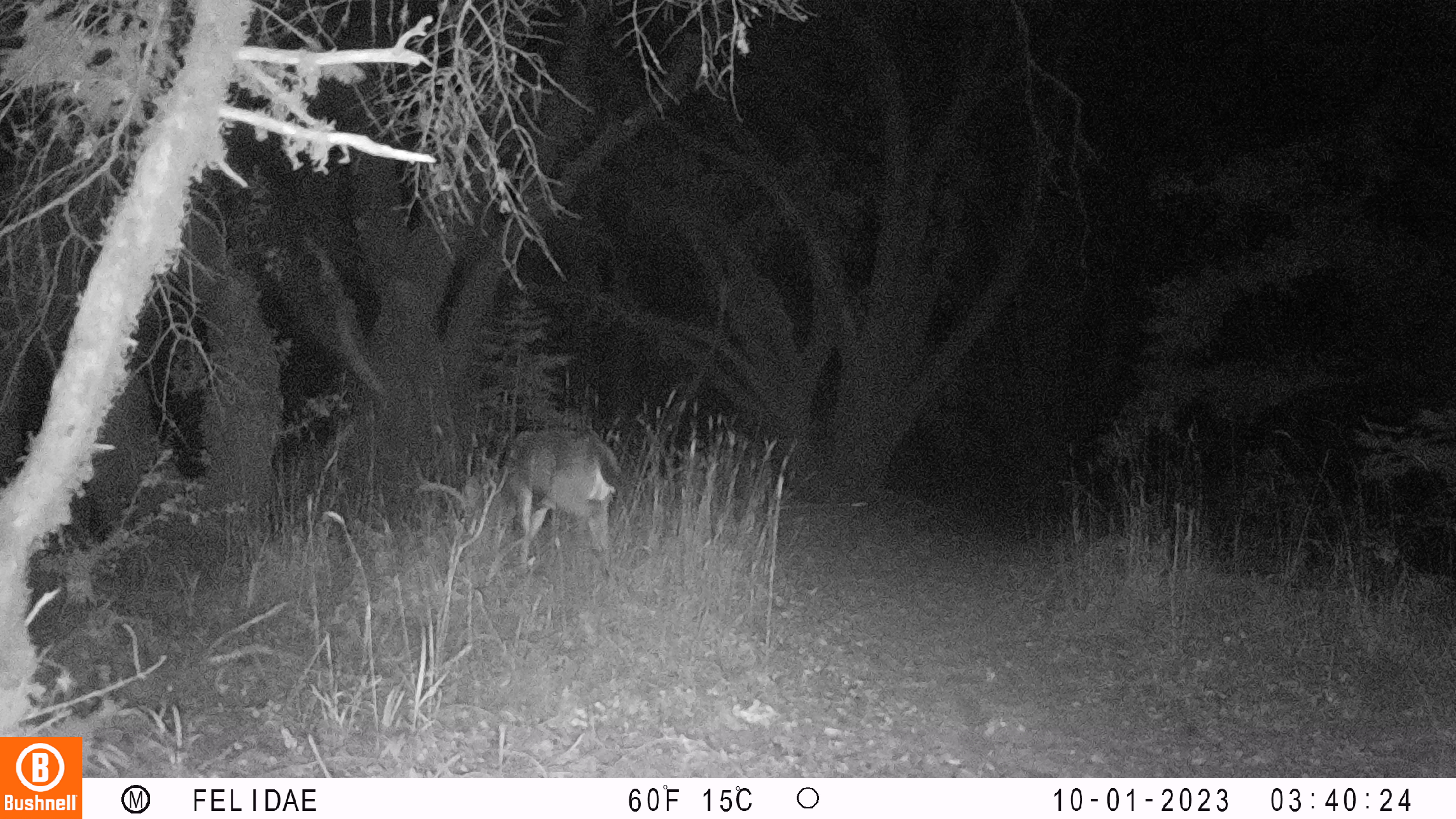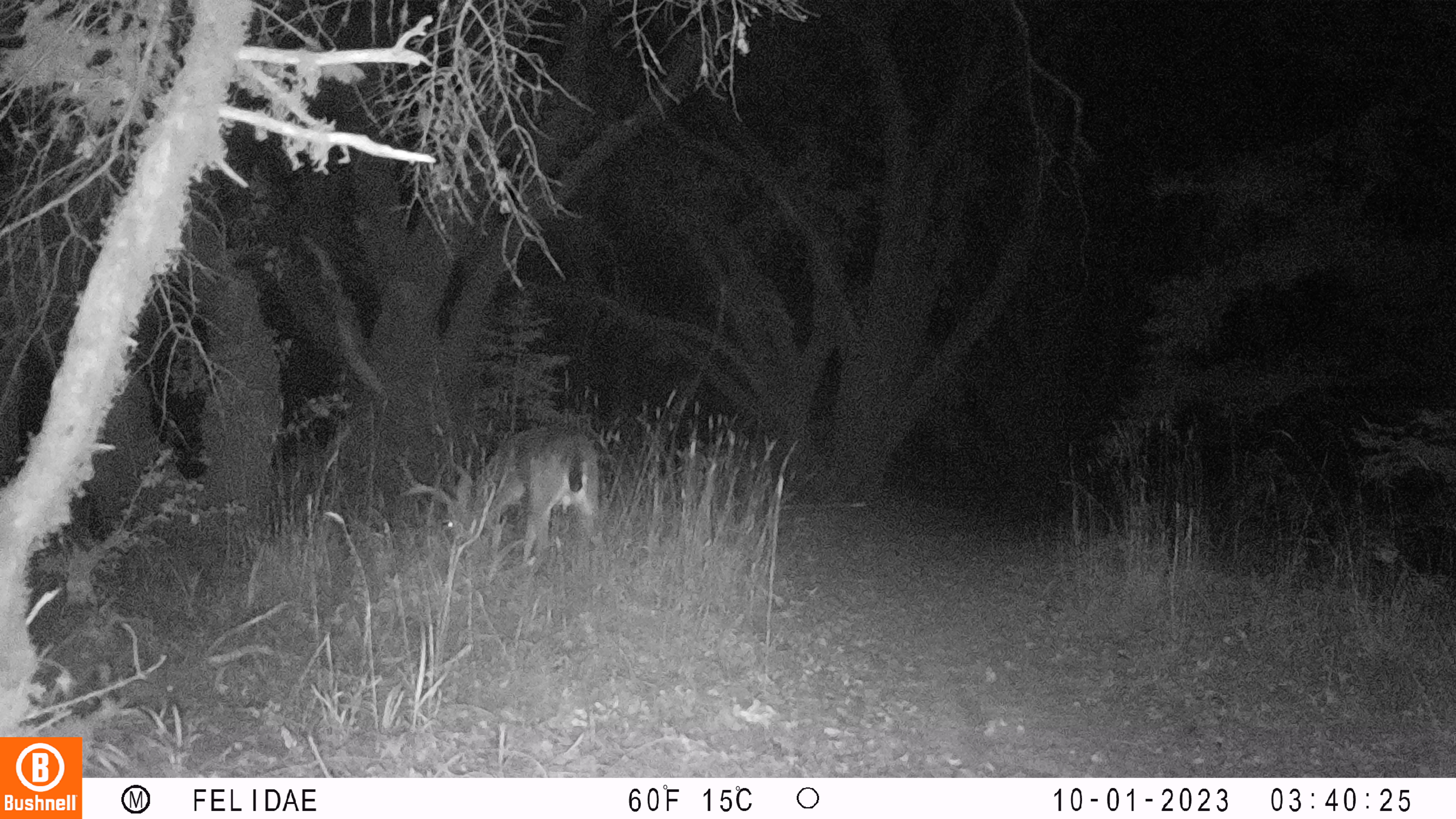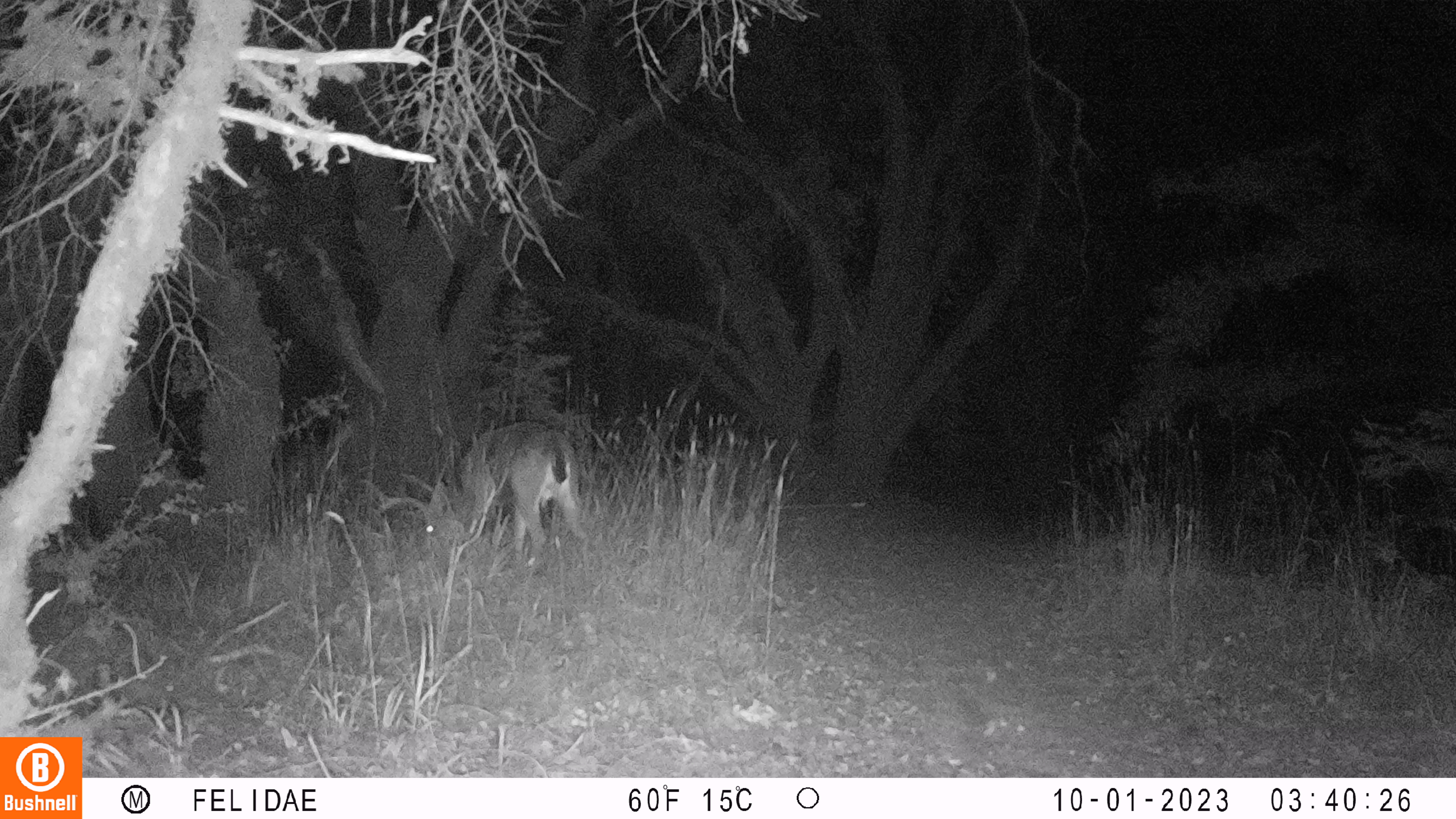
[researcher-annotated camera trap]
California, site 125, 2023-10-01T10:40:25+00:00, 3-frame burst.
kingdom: Animalia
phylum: Chordata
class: Mammalia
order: Artiodactyla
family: Cervidae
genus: Odocoileus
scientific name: Odocoileus hemionus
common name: mule deer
Mule deer (Odocoileus hemionus).